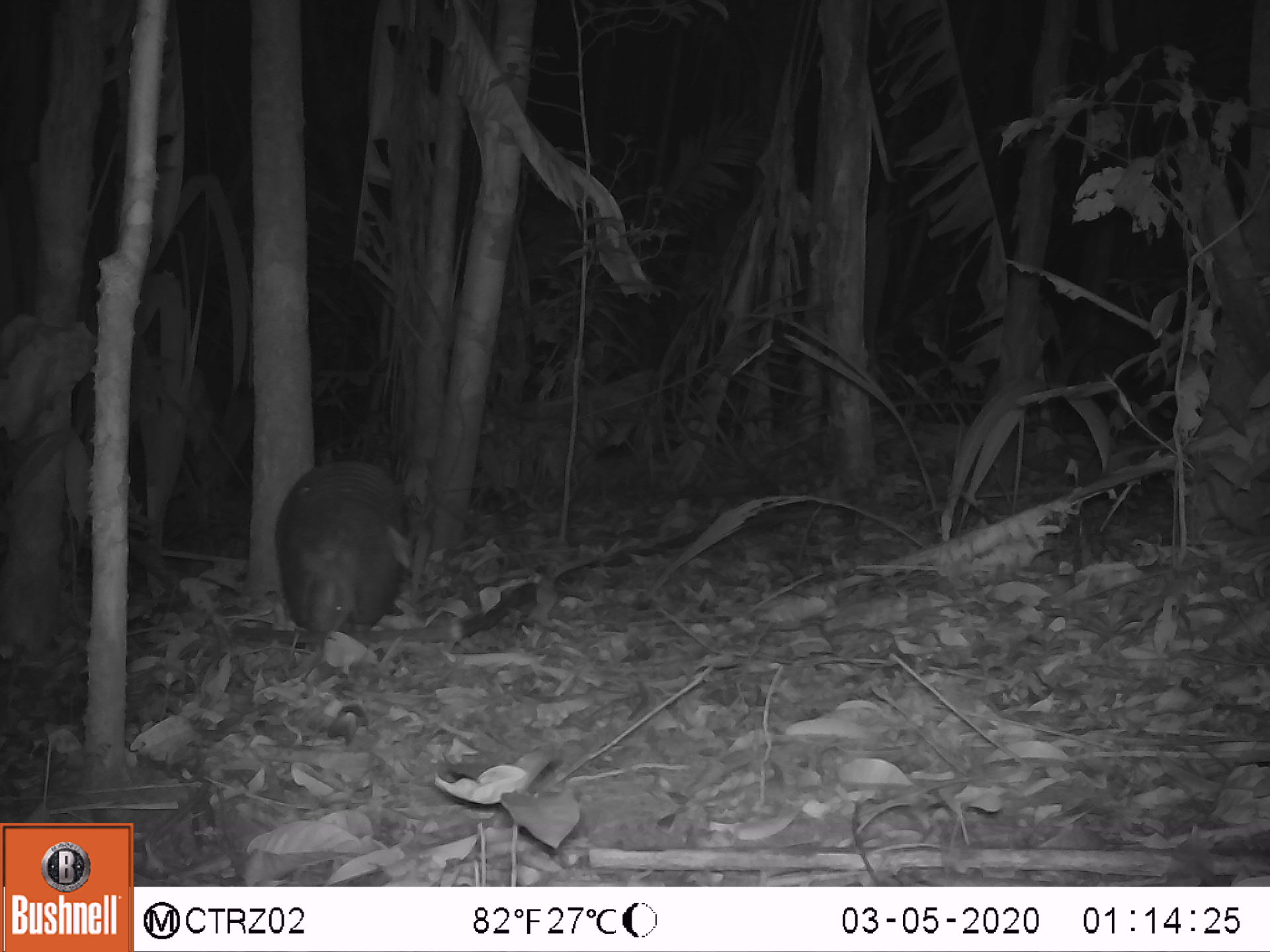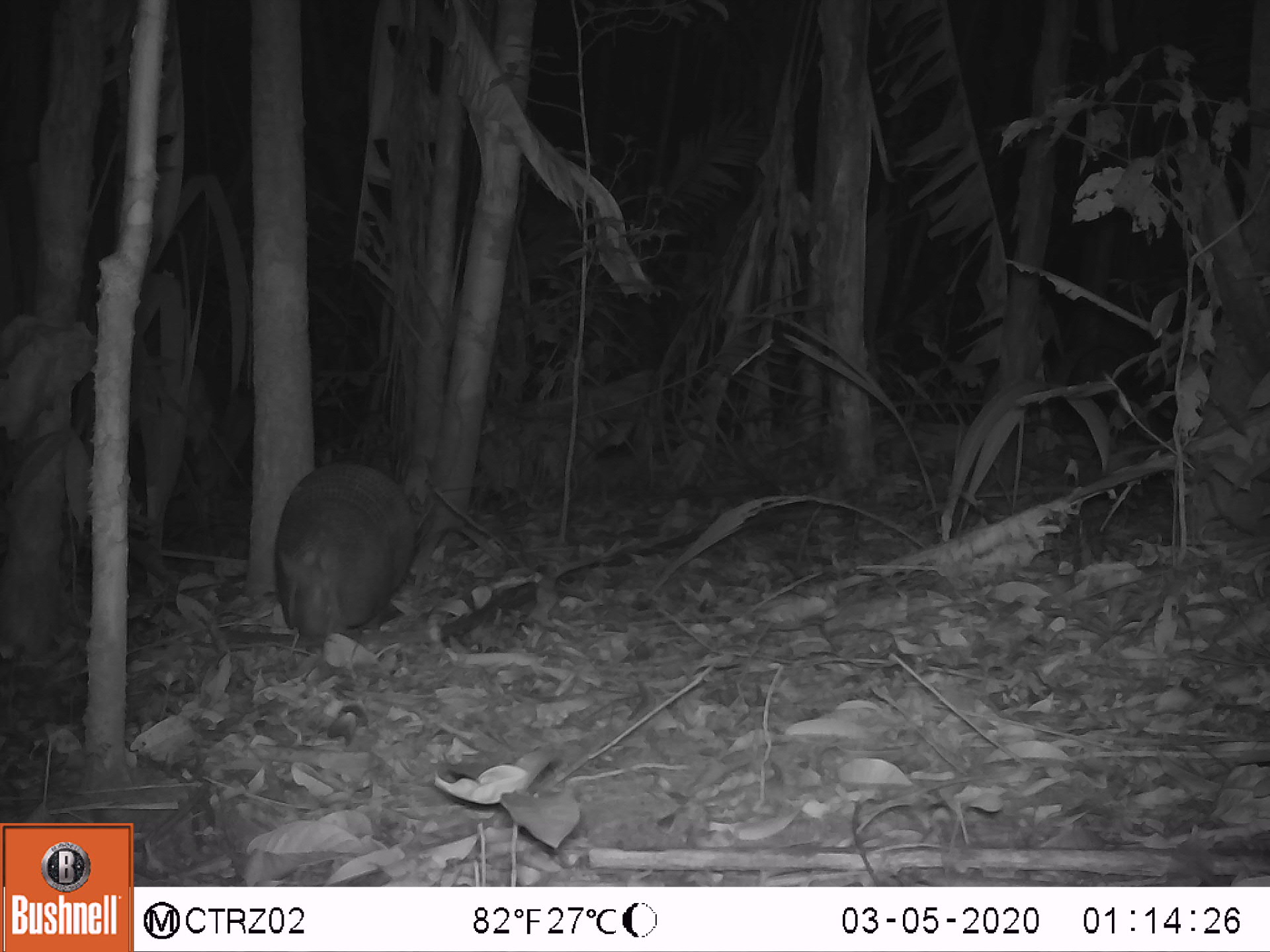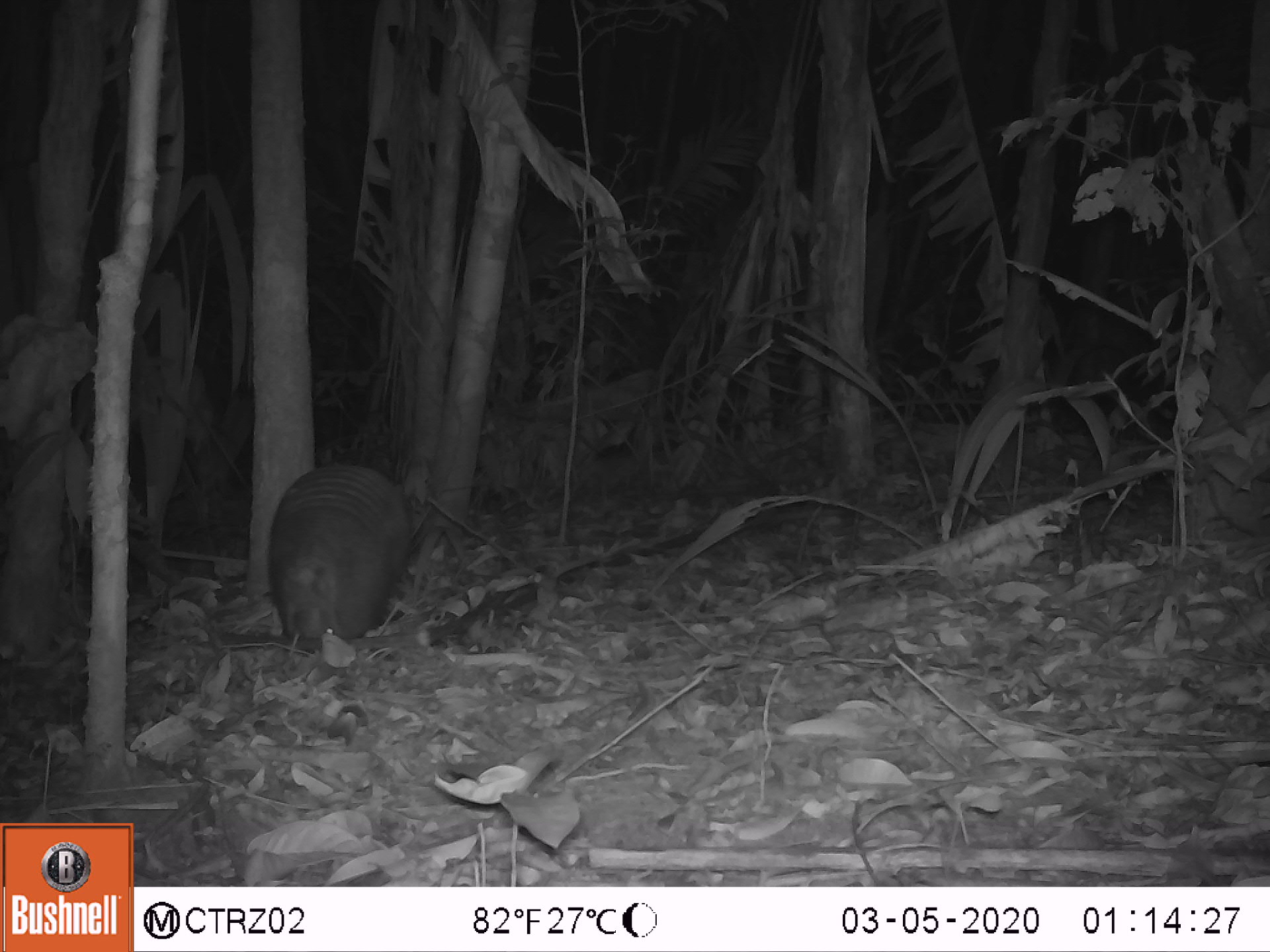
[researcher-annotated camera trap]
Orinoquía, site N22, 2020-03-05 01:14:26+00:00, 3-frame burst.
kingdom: Animalia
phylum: Chordata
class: Mammalia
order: Cingulata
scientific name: Cingulata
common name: armadillo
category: unknown armadillo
Unknown armadillo (armadillo) (Cingulata).